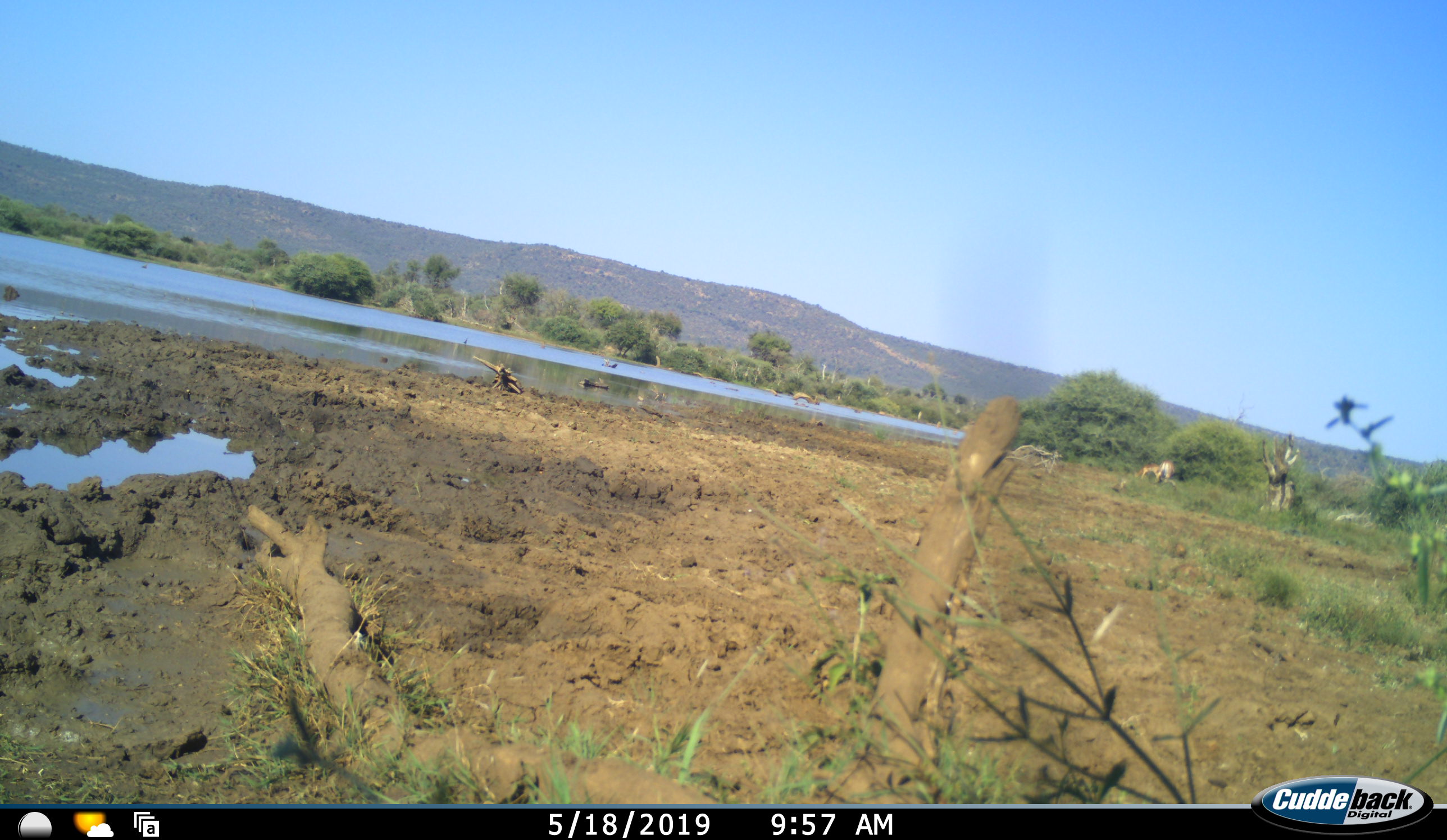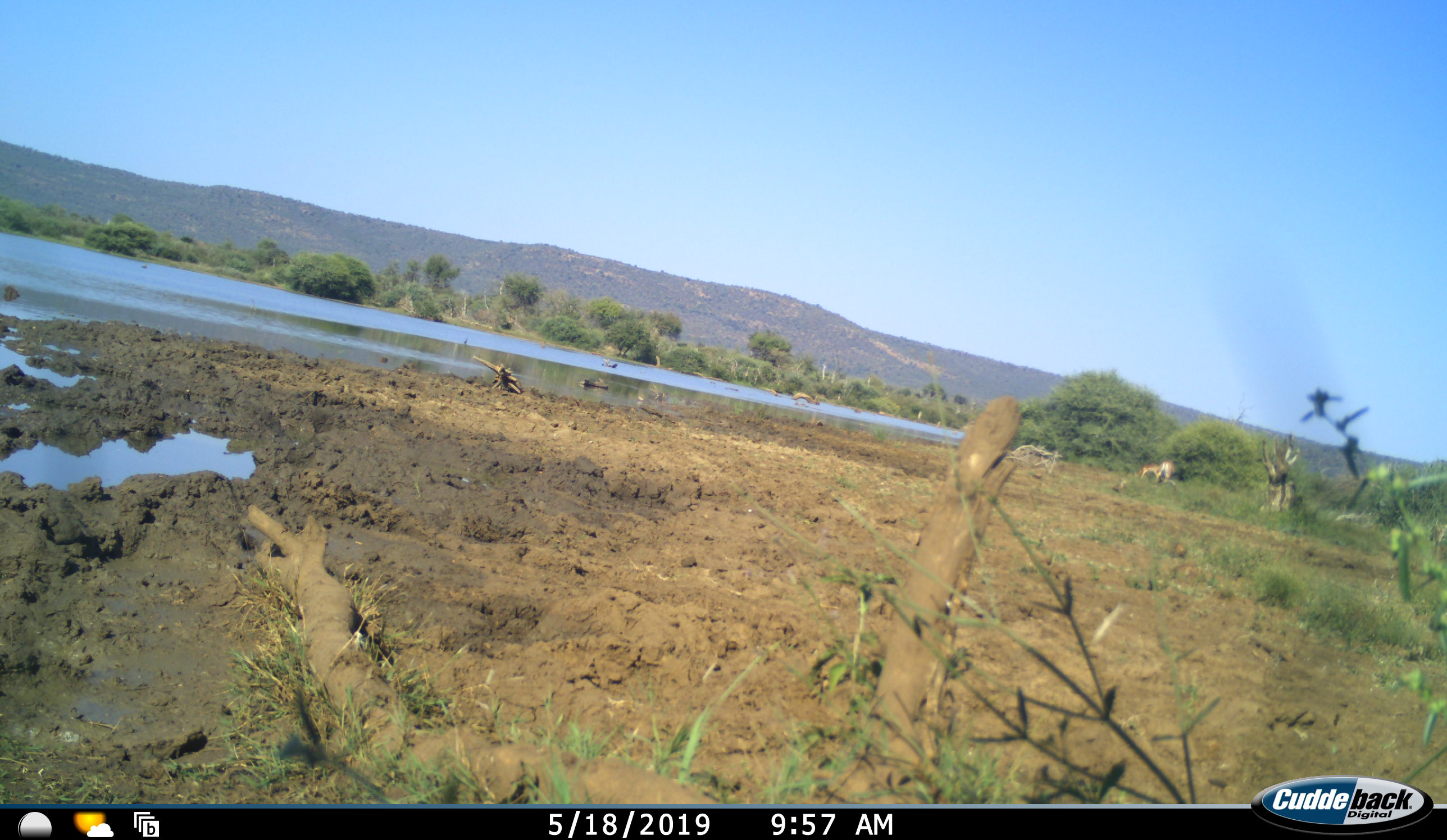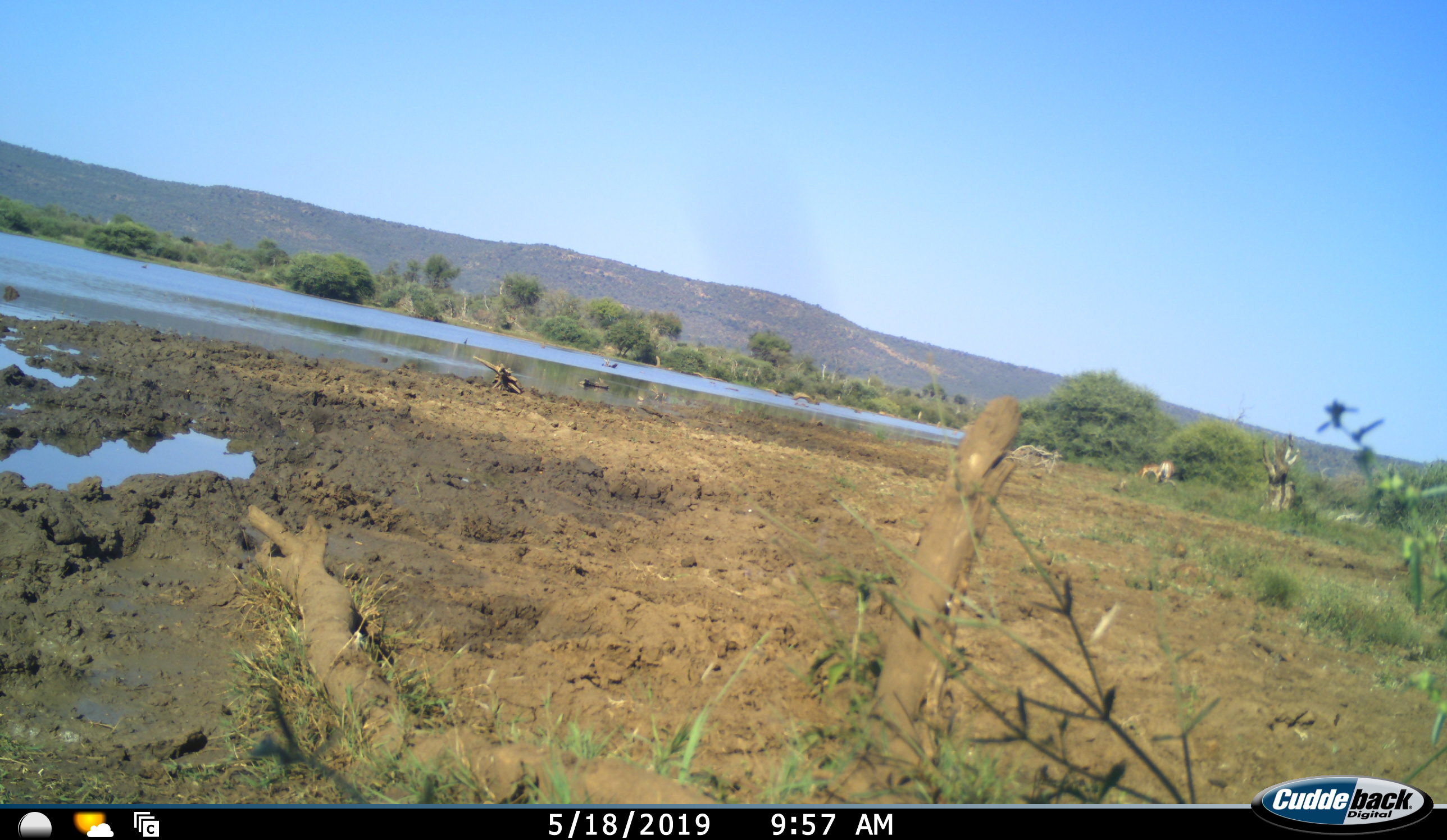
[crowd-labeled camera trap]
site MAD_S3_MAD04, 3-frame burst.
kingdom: Animalia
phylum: Chordata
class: Mammalia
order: Artiodactyla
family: Bovidae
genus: Aepyceros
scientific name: Aepyceros melampus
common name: impala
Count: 2.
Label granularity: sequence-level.